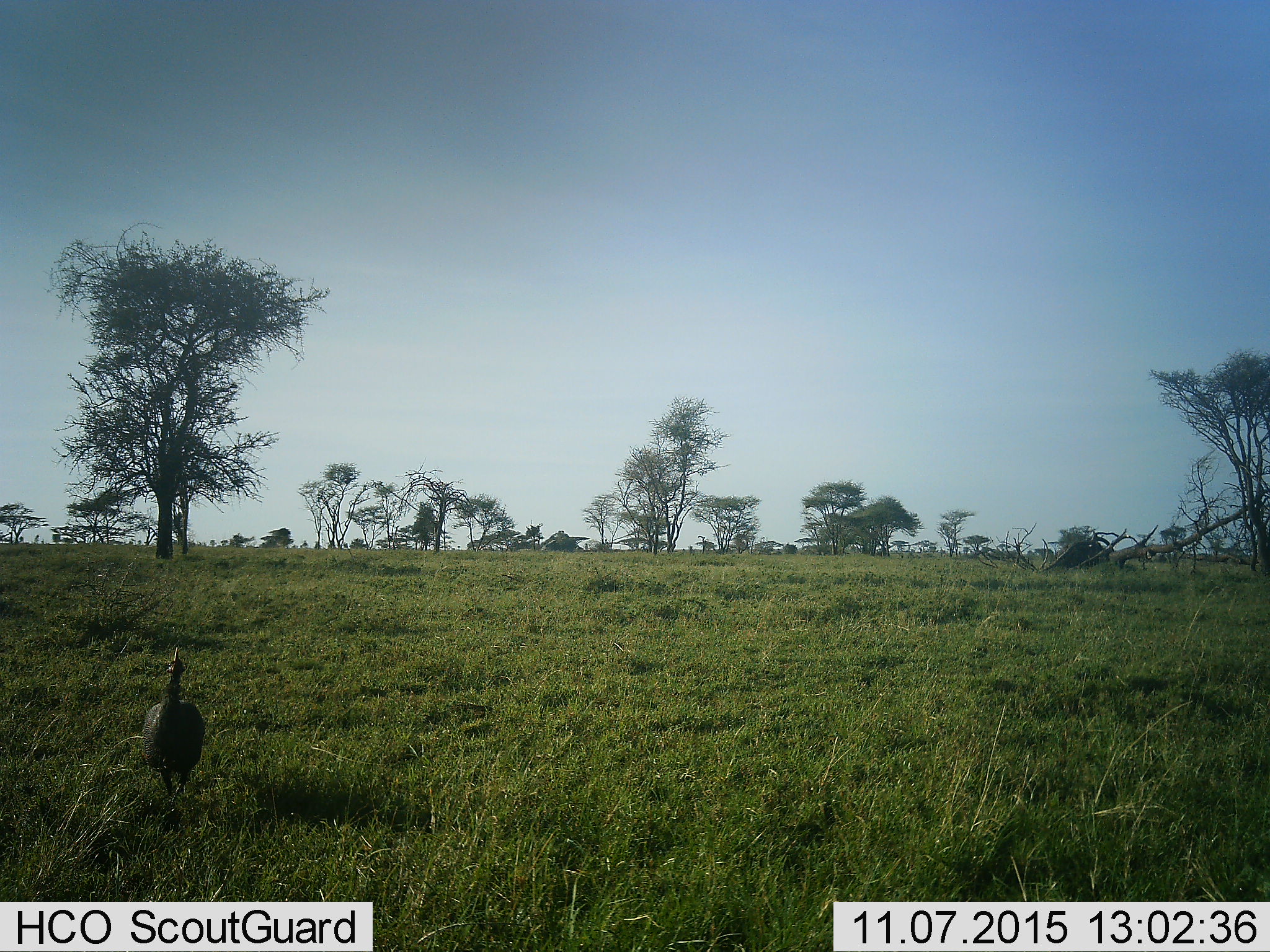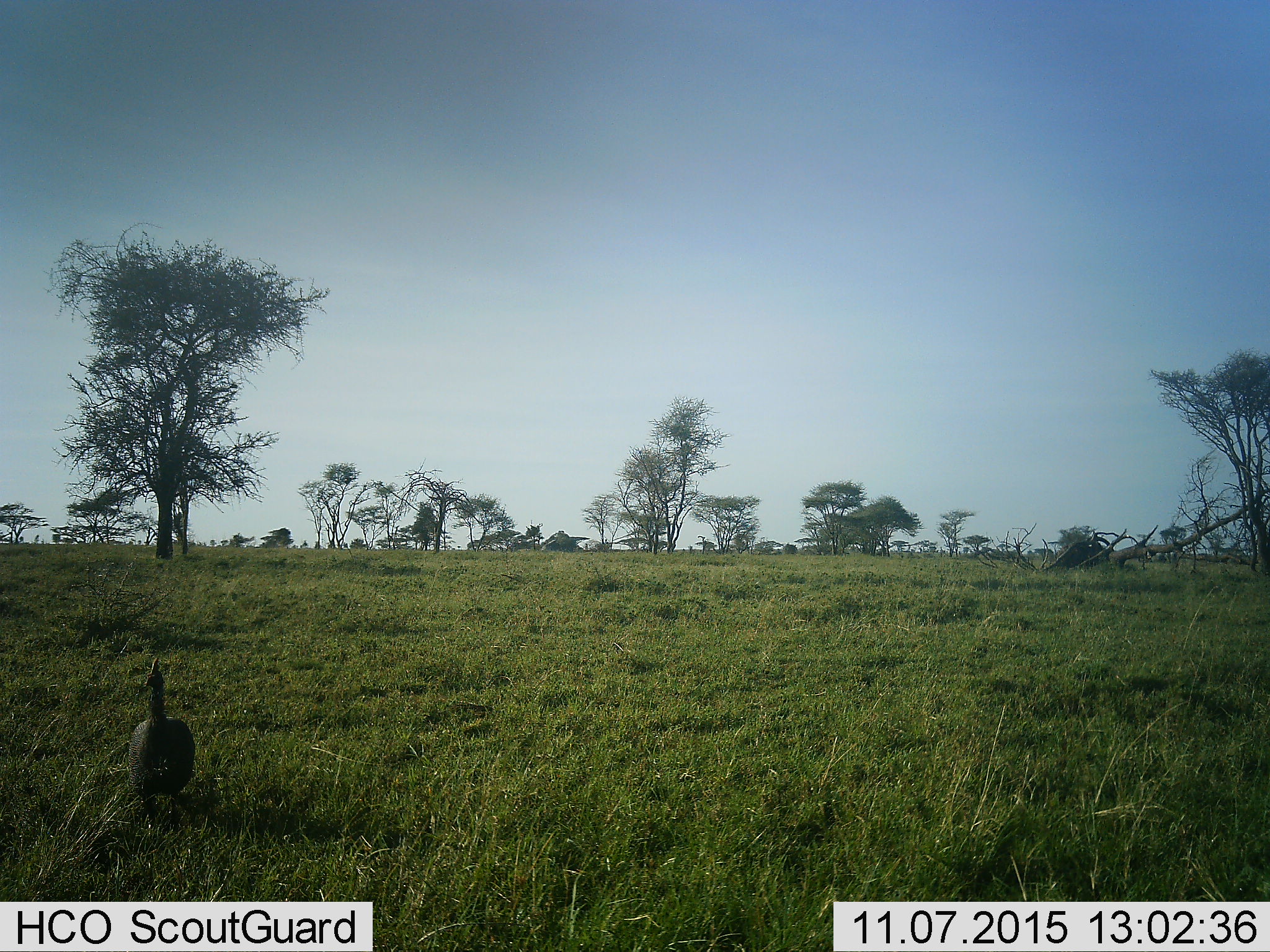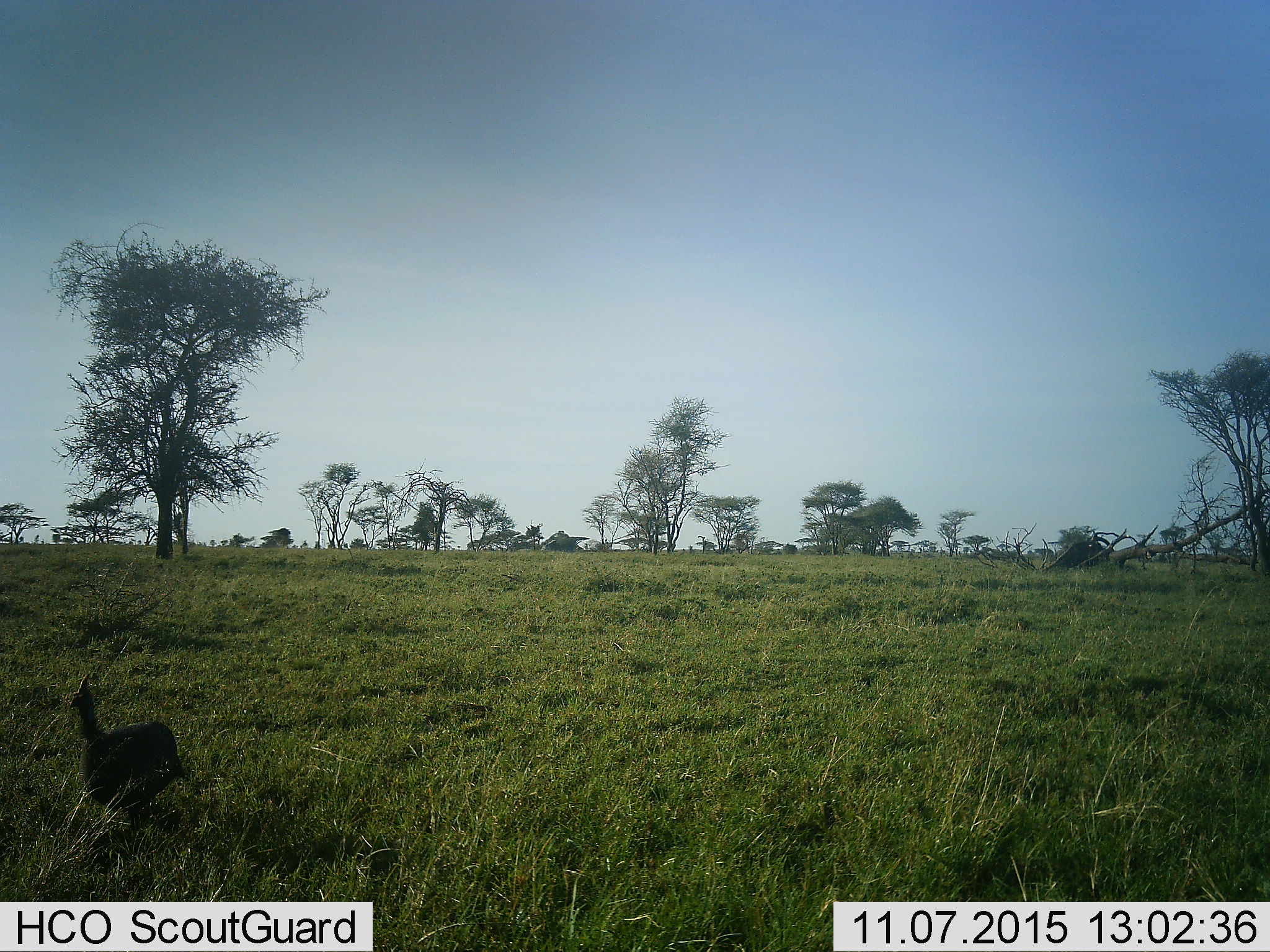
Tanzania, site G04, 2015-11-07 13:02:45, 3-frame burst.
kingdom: Animalia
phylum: Chordata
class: Aves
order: Galliformes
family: Numididae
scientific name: Numididae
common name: guinea fowl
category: guineafowl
Guineafowl (guinea fowl) (Numididae), count 1. Behavior (volunteer vote fractions): standing 0%, resting 0%, moving 100%, interacting 0%. Young present (vote fraction): 0%. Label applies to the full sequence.